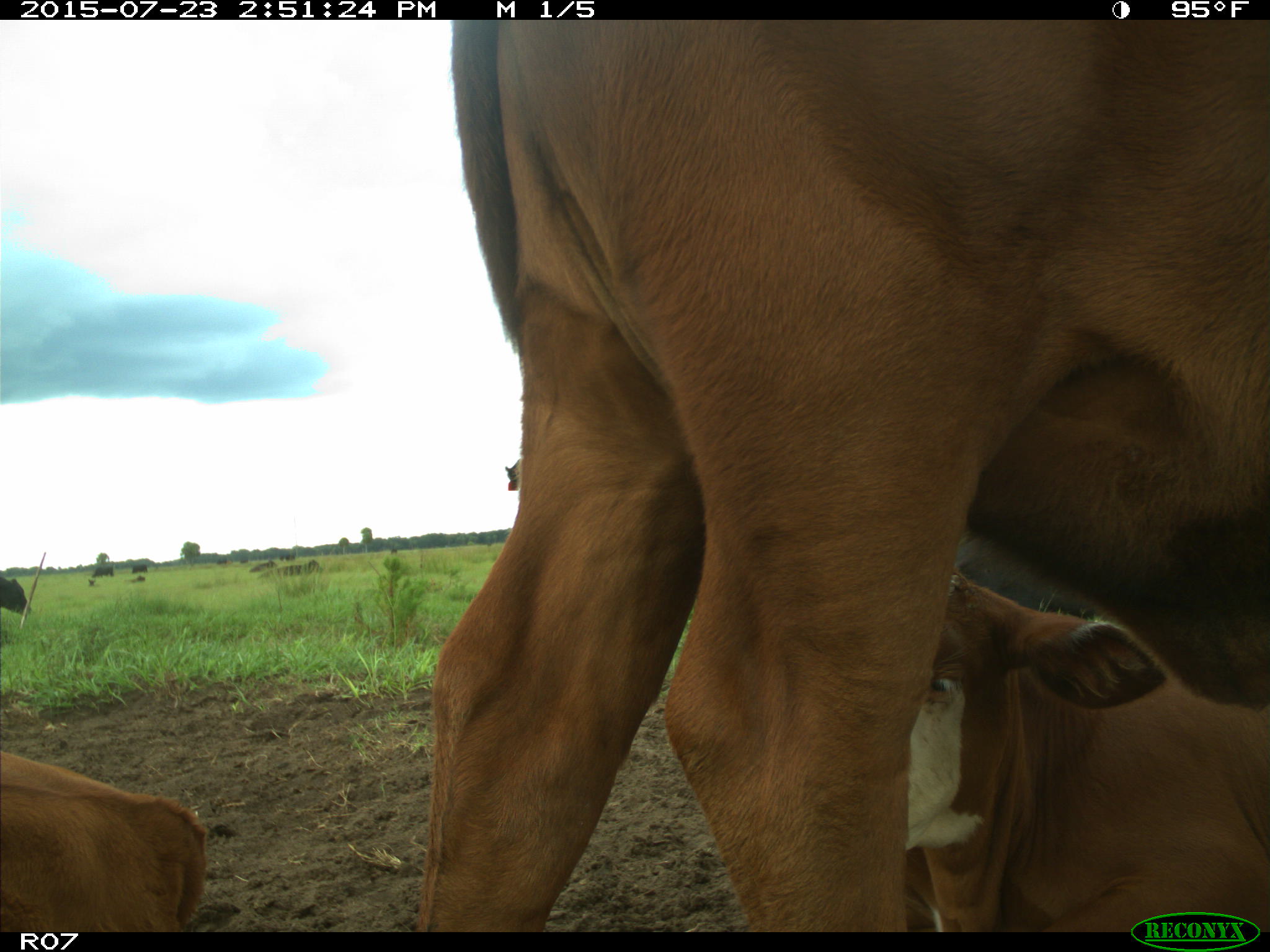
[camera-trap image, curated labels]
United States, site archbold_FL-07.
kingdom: Animalia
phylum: Chordata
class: Mammalia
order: Artiodactyla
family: Bovidae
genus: Bos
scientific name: Bos taurus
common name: domestic cow